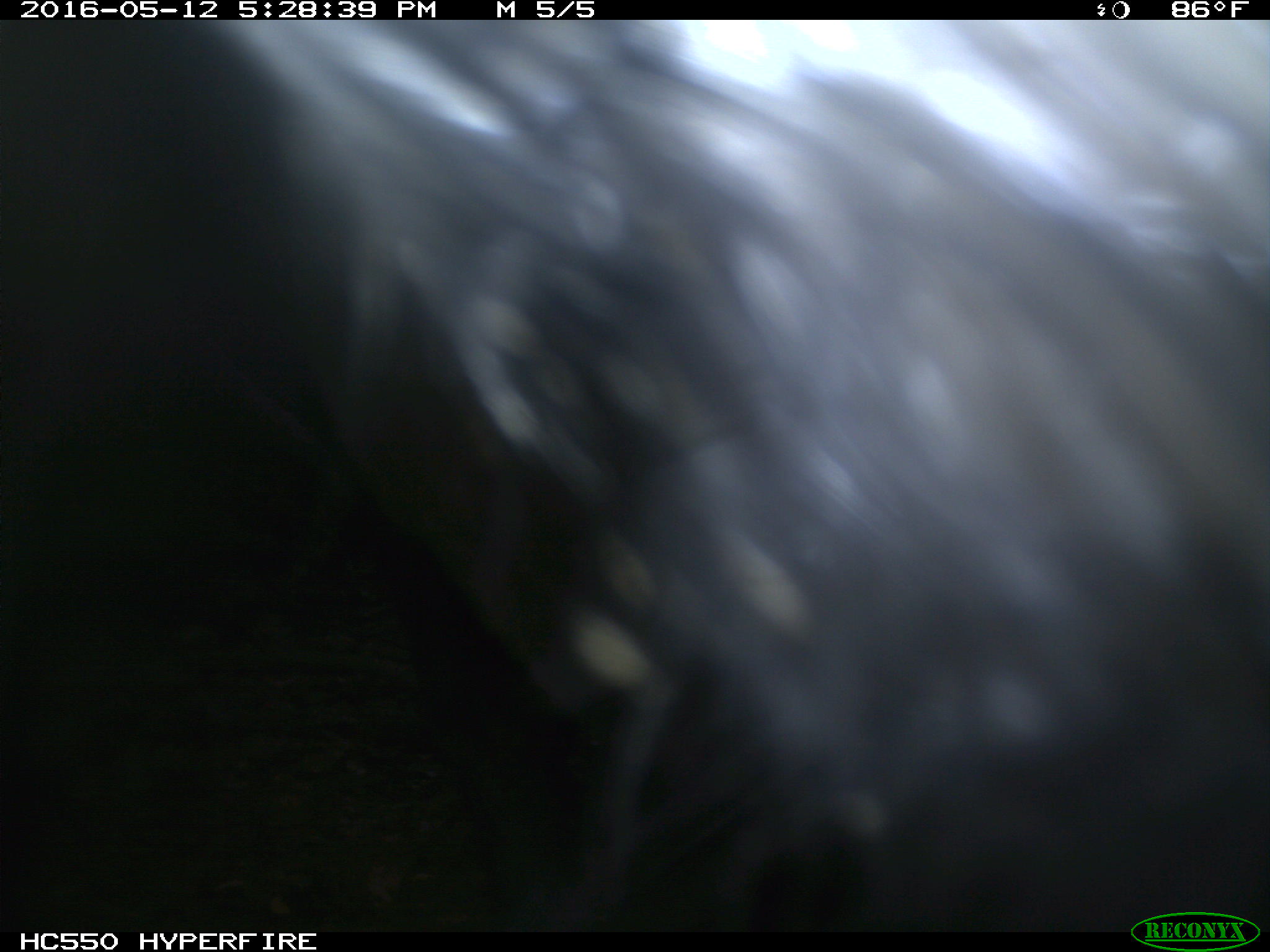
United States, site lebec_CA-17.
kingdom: Animalia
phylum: Chordata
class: Mammalia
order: Artiodactyla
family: Bovidae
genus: Bos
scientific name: Bos taurus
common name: domestic cow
Bos taurus (domestic cow).